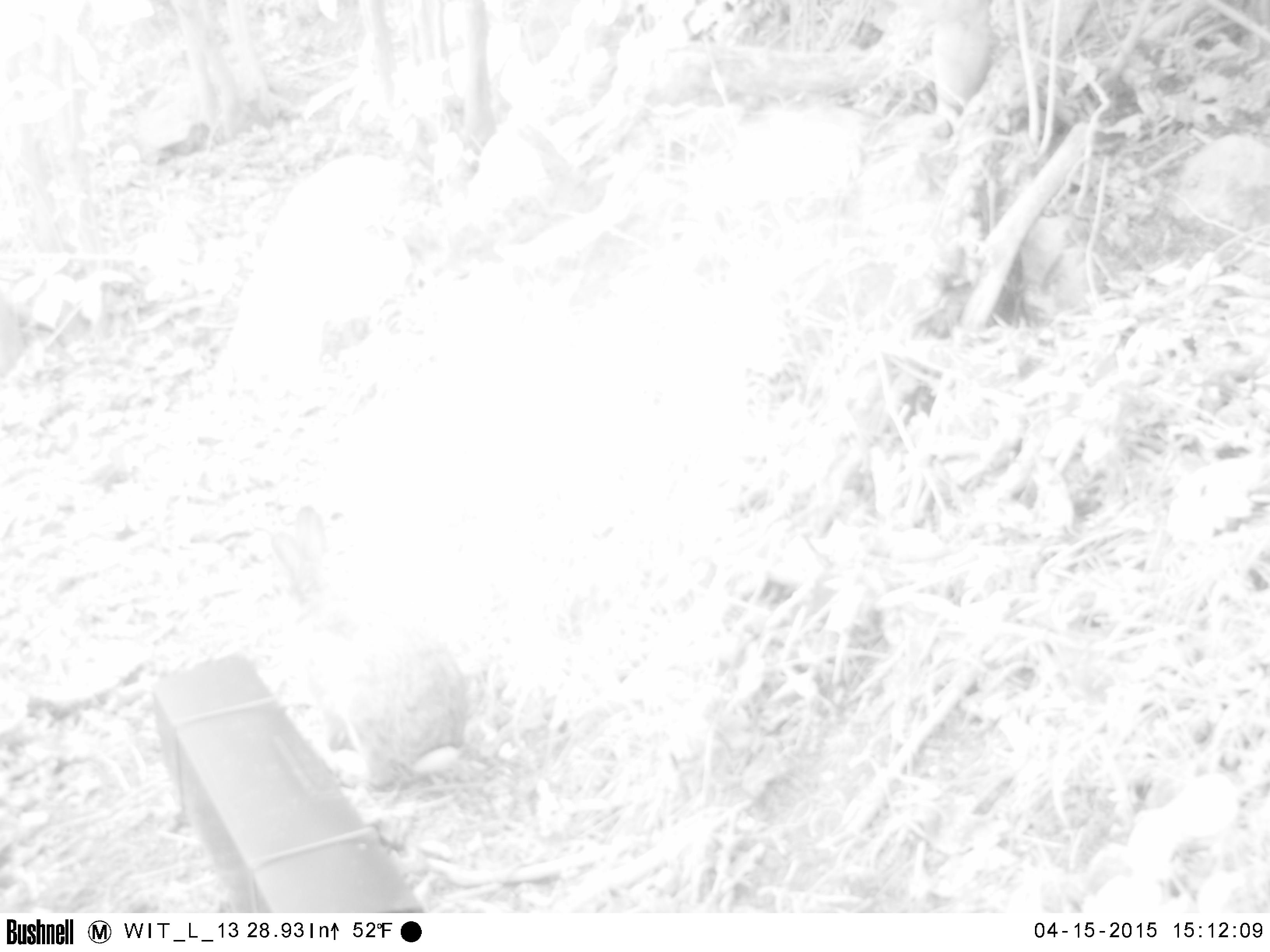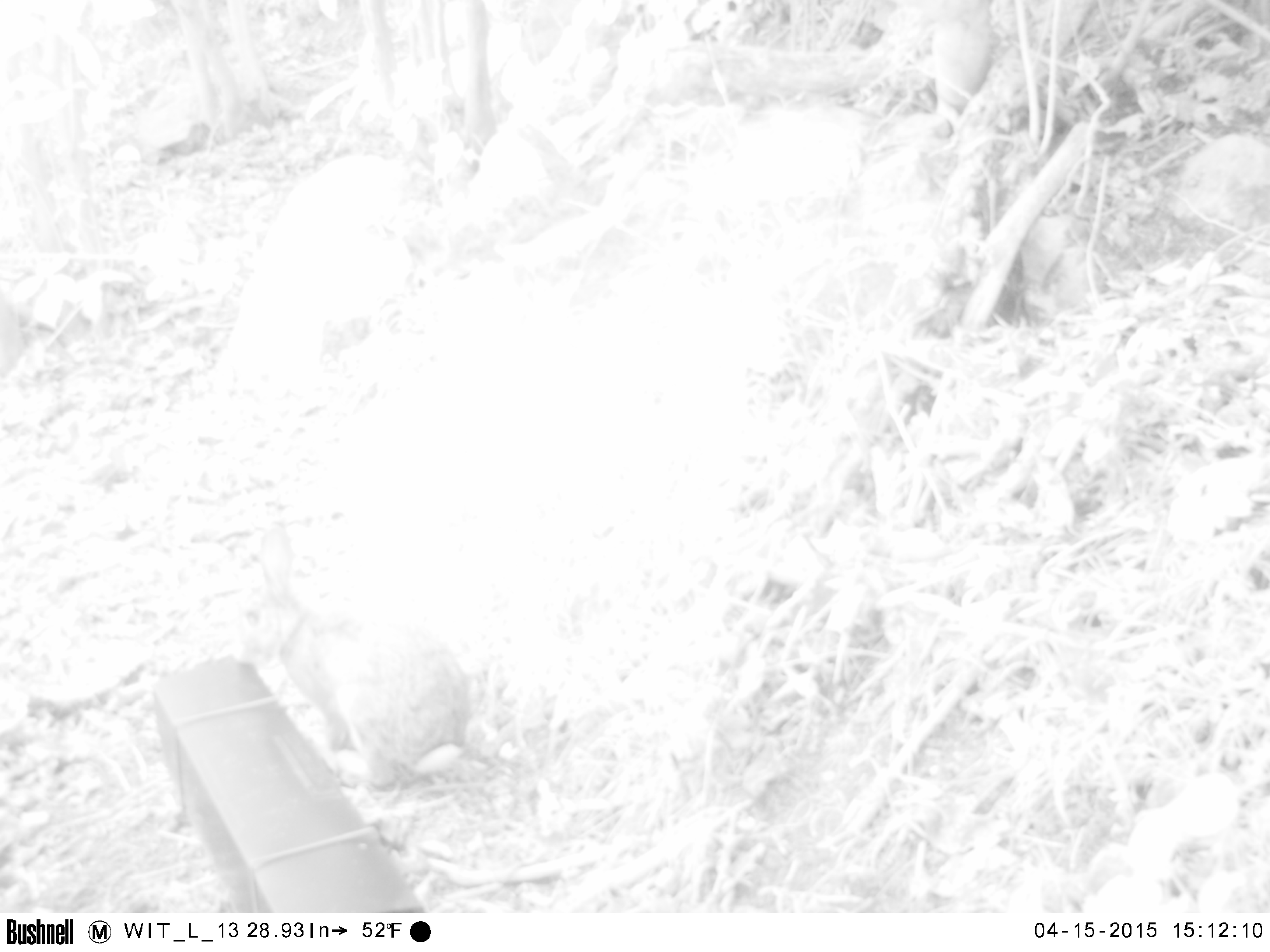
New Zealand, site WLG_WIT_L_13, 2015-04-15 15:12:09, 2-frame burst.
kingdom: Animalia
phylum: Chordata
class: Mammalia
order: Lagomorpha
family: Leporidae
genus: Oryctolagus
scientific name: Oryctolagus cuniculus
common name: european rabbit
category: rabbit